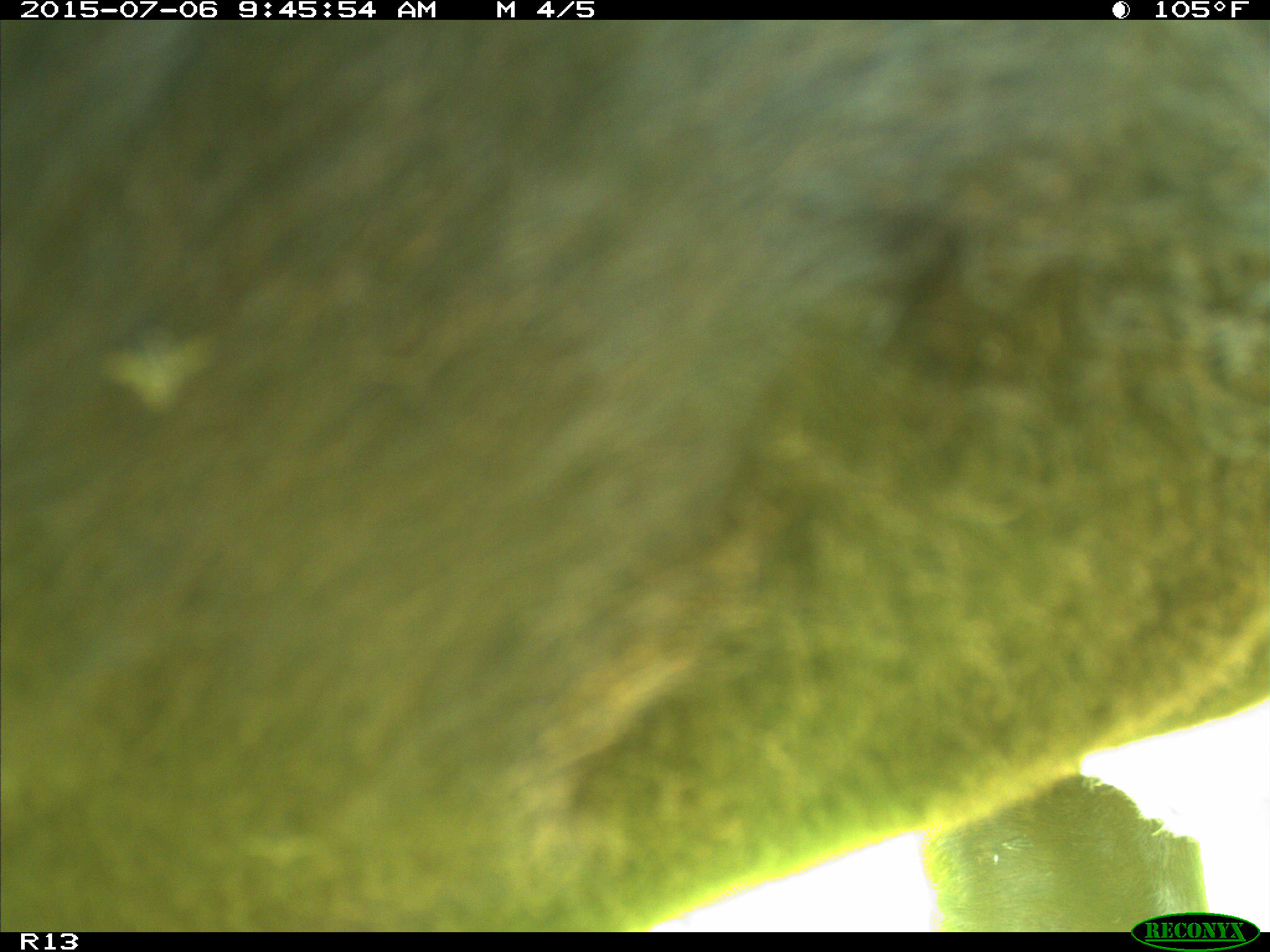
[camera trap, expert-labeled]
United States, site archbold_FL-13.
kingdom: Animalia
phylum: Chordata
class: Mammalia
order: Artiodactyla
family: Bovidae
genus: Bos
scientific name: Bos taurus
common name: domestic cow